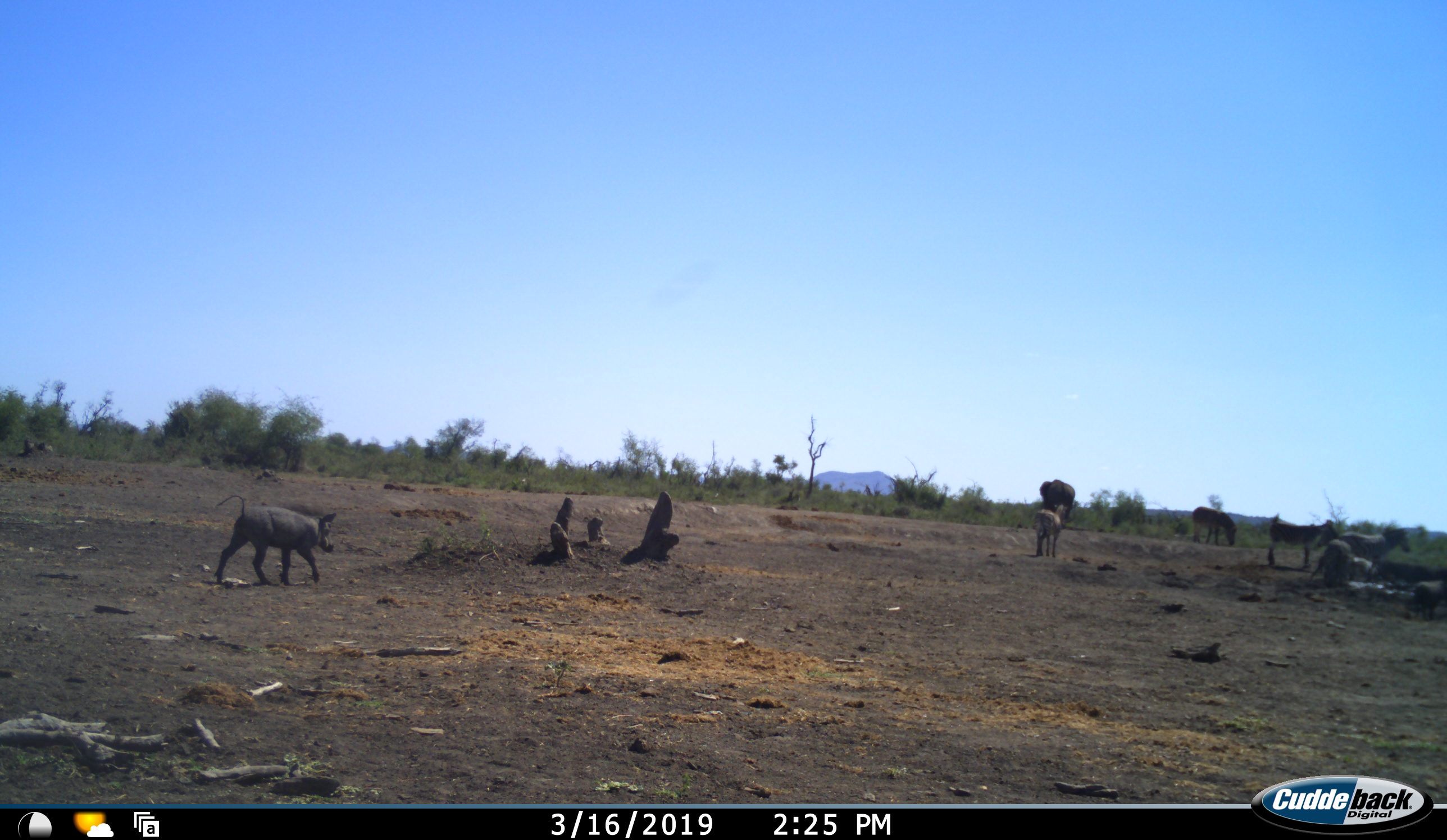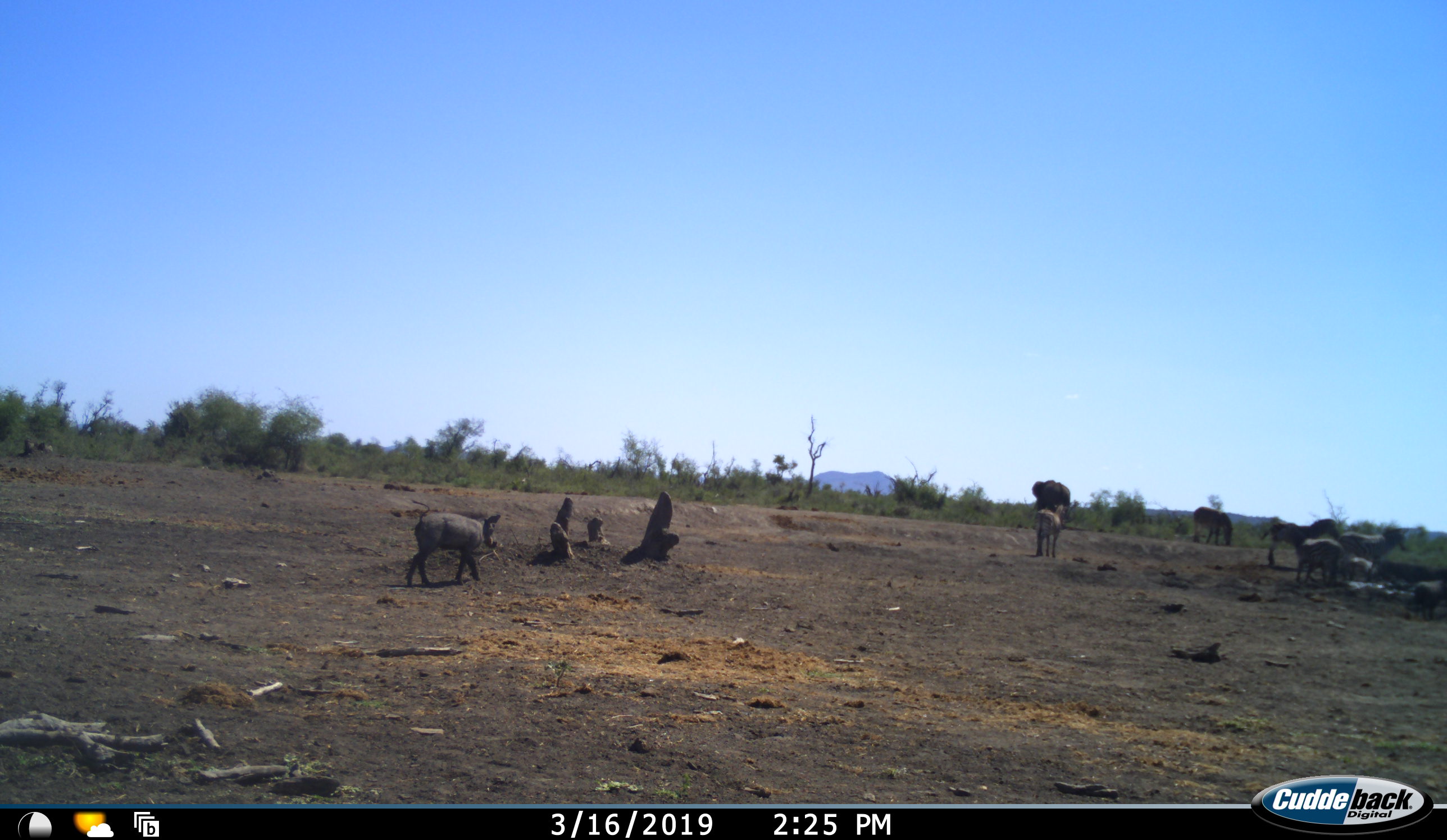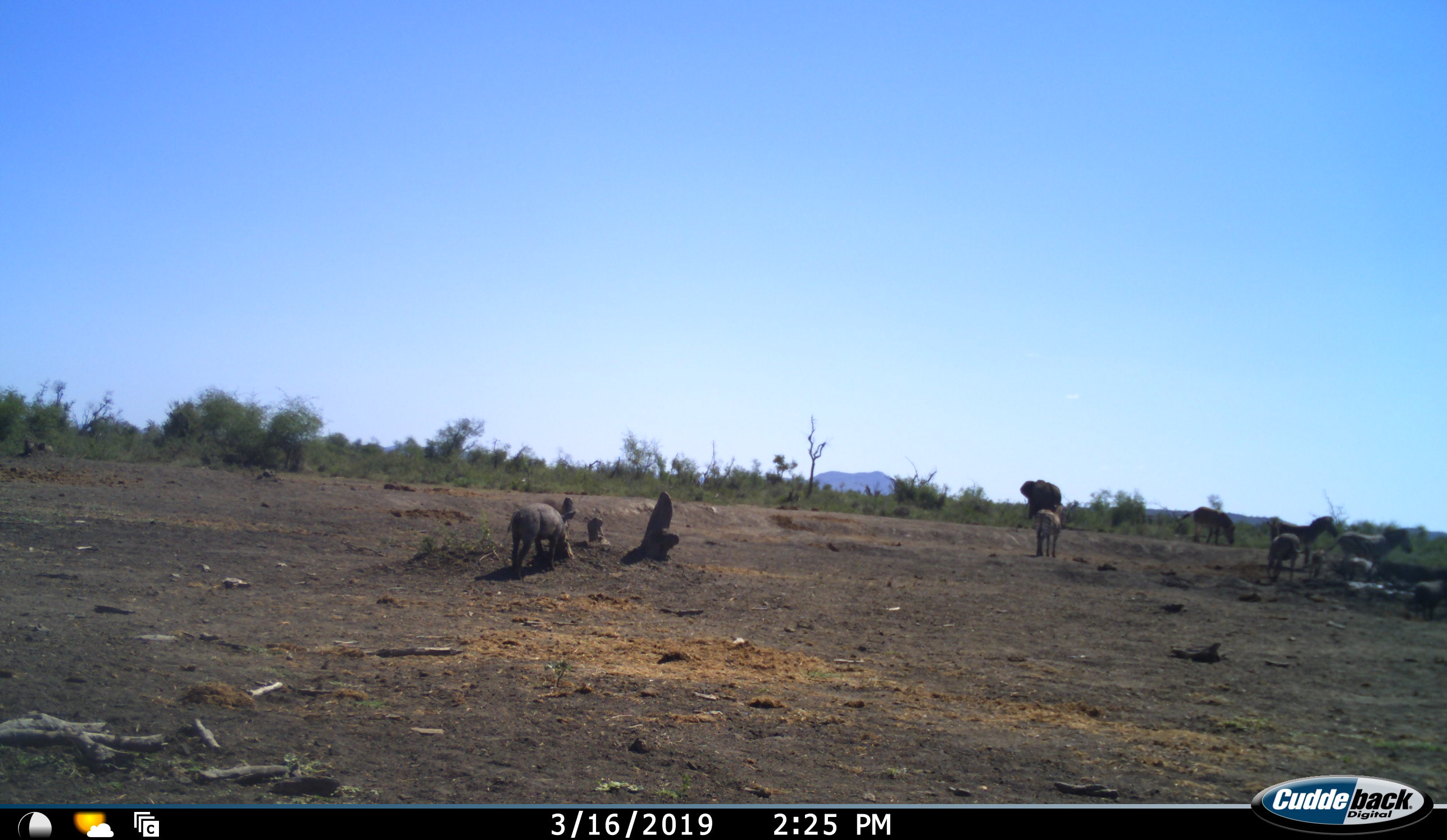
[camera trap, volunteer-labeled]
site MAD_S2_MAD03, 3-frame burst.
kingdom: Animalia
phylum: Chordata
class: Mammalia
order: Proboscidea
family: Elephantidae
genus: Loxodonta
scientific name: Loxodonta africana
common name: african bush elephant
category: elephant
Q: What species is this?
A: Elephant (african bush elephant) (Loxodonta africana).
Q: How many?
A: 1.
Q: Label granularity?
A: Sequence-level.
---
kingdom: Animalia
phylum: Chordata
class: Mammalia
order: Artiodactyla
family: Suidae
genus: Phacochoerus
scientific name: Phacochoerus africanus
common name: warthog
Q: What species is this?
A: Warthog (Phacochoerus africanus).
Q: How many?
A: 2.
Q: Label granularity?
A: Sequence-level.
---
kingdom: Animalia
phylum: Chordata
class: Mammalia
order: Perissodactyla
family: Equidae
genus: Equus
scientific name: Equus quagga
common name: plains zebra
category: zebraplains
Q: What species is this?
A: Zebraplains (plains zebra) (Equus quagga).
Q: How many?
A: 5.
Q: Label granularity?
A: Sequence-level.